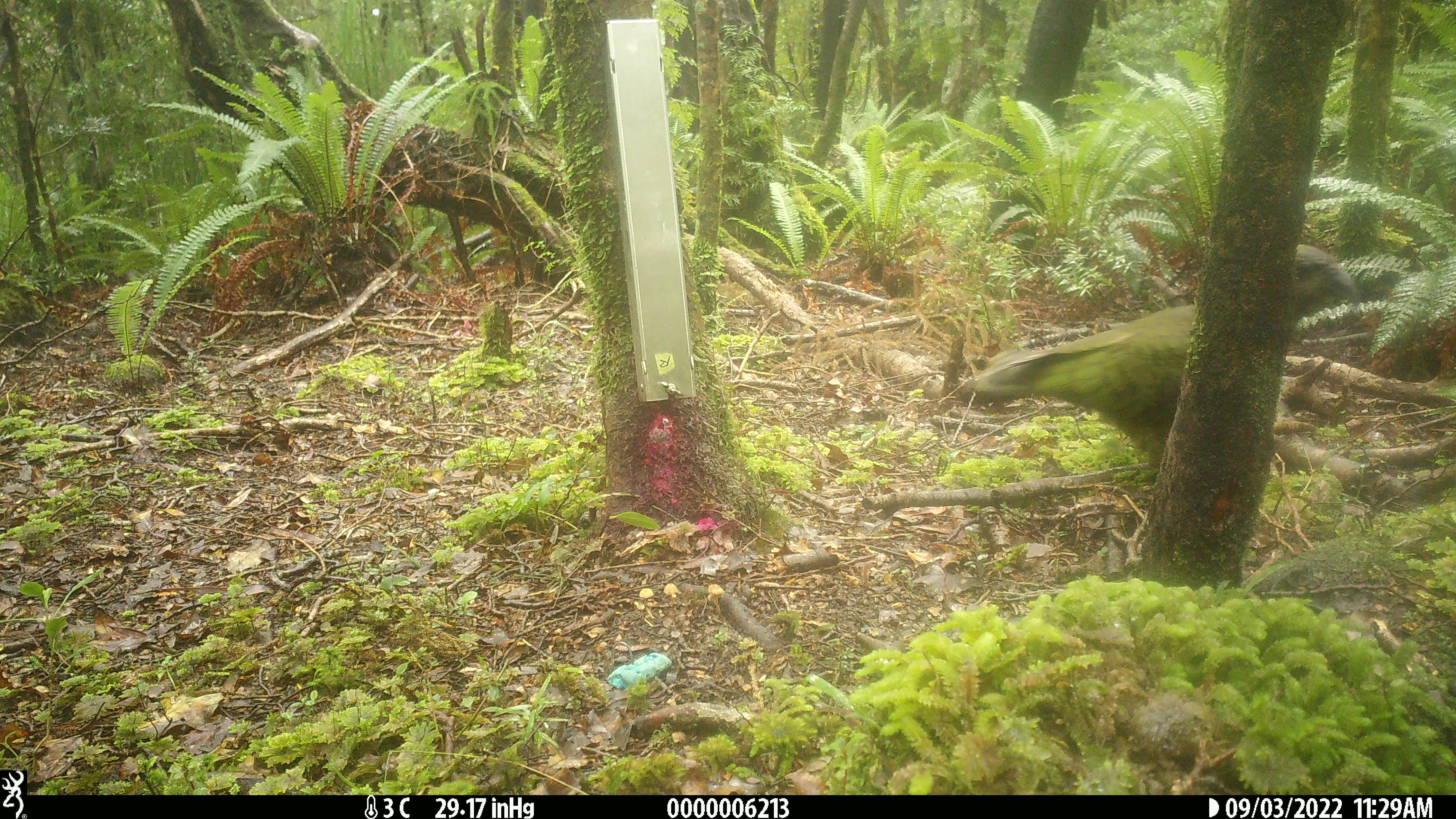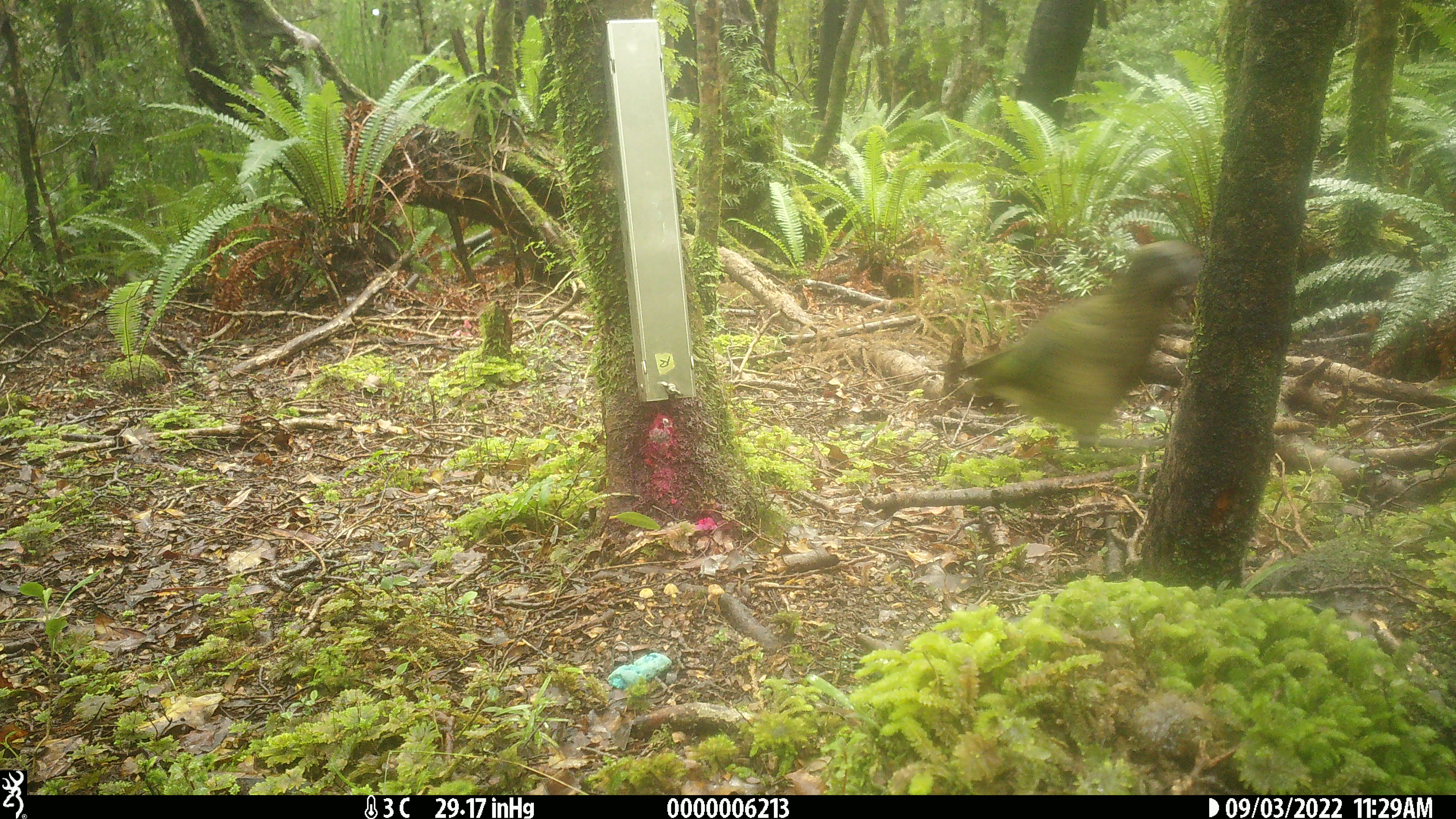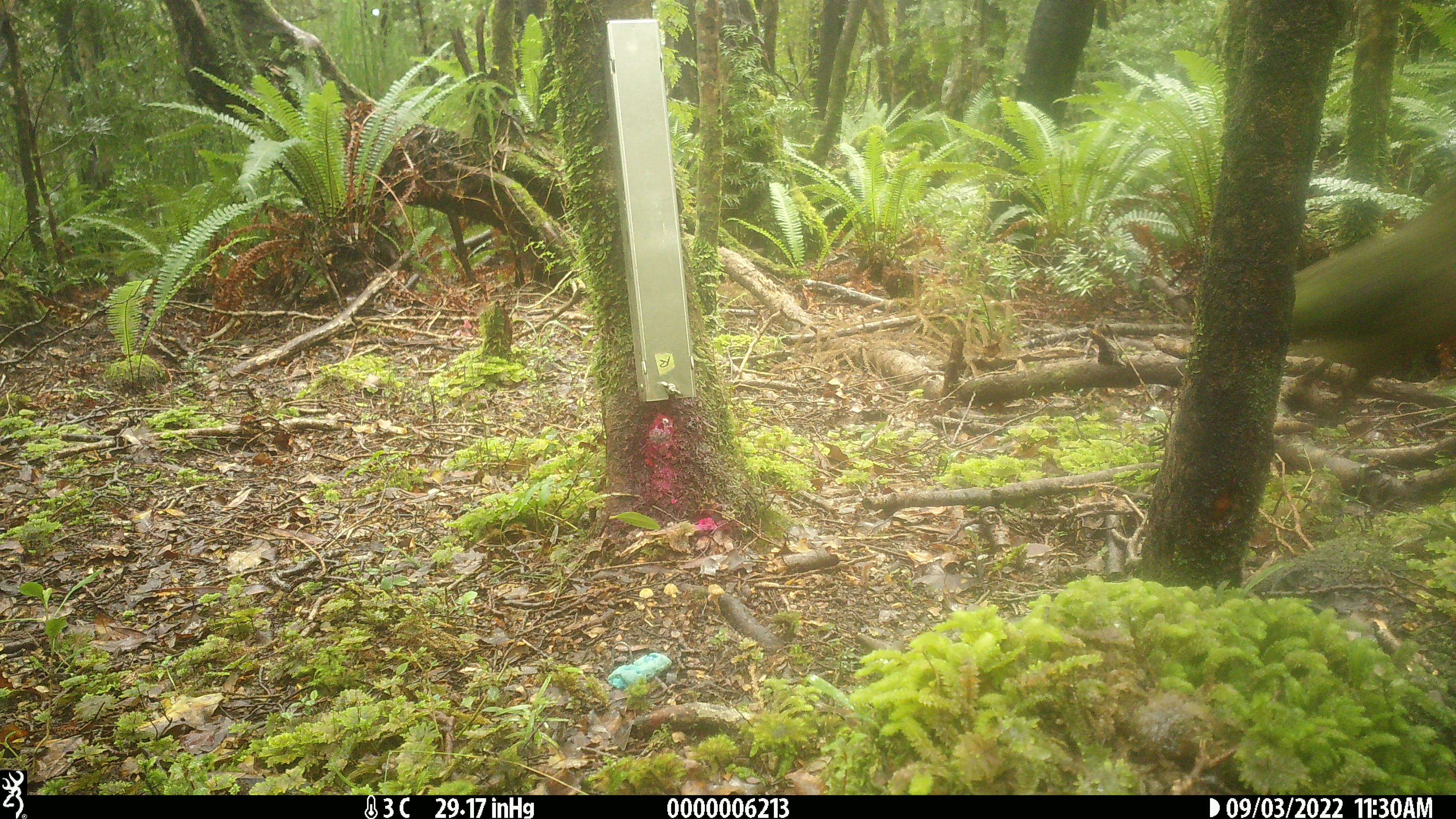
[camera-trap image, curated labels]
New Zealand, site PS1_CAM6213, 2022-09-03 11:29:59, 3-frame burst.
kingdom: Animalia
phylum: Chordata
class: Aves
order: Psittaciformes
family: Strigopidae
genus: Nestor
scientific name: Nestor notabilis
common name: kea